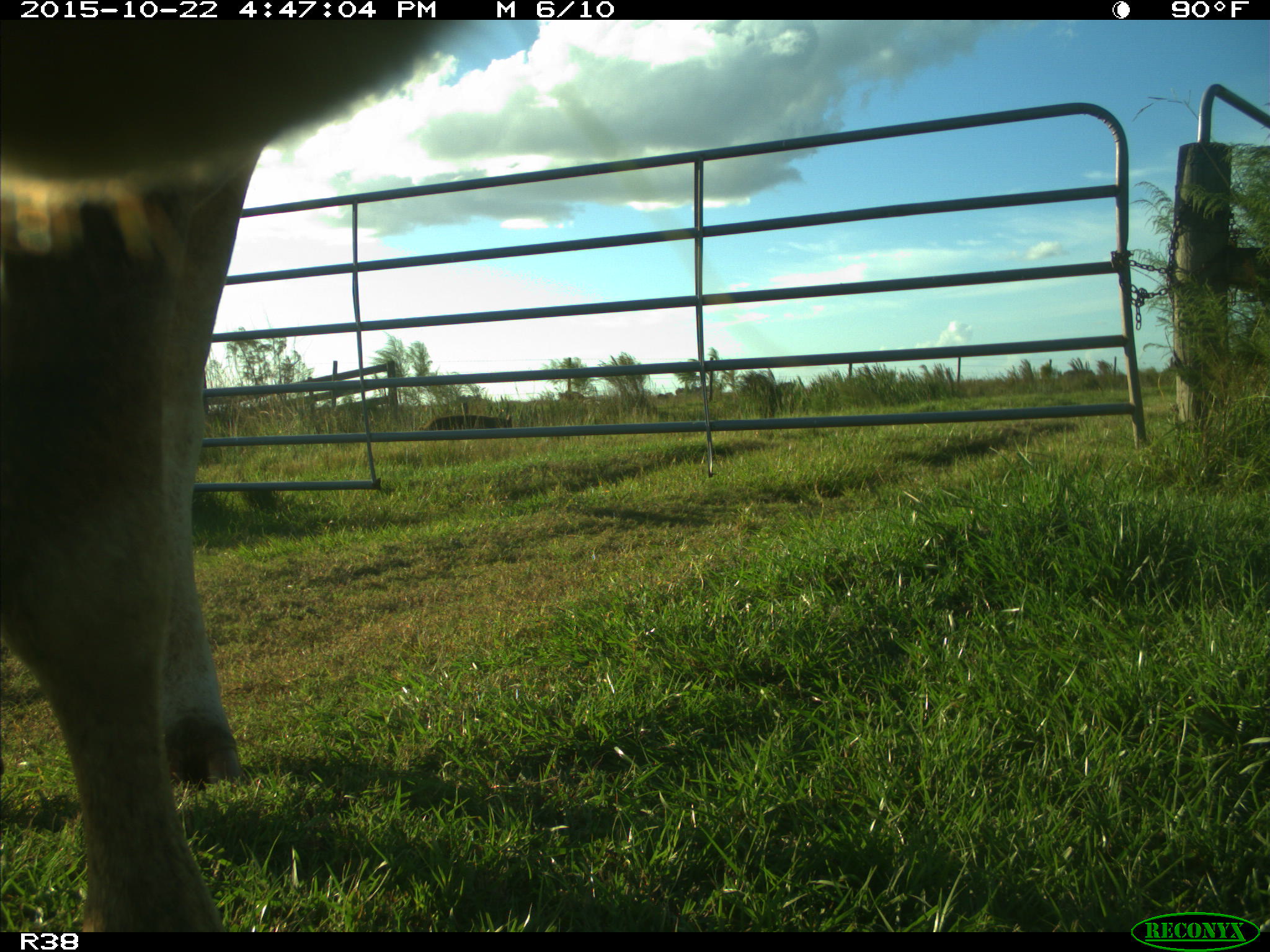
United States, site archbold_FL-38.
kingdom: Animalia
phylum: Chordata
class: Mammalia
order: Artiodactyla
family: Bovidae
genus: Bos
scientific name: Bos taurus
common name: domestic cow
Bos taurus (domestic cow).